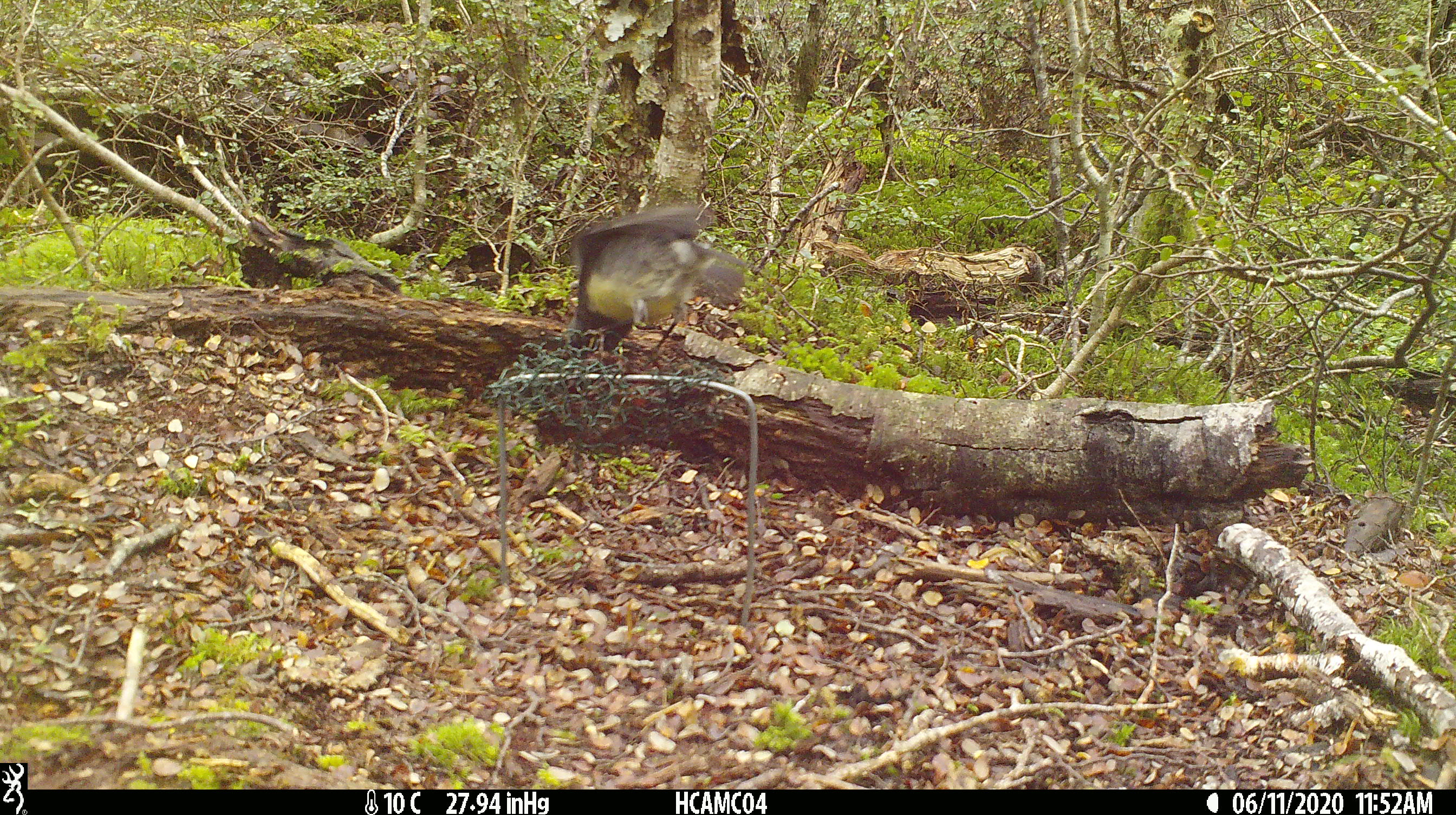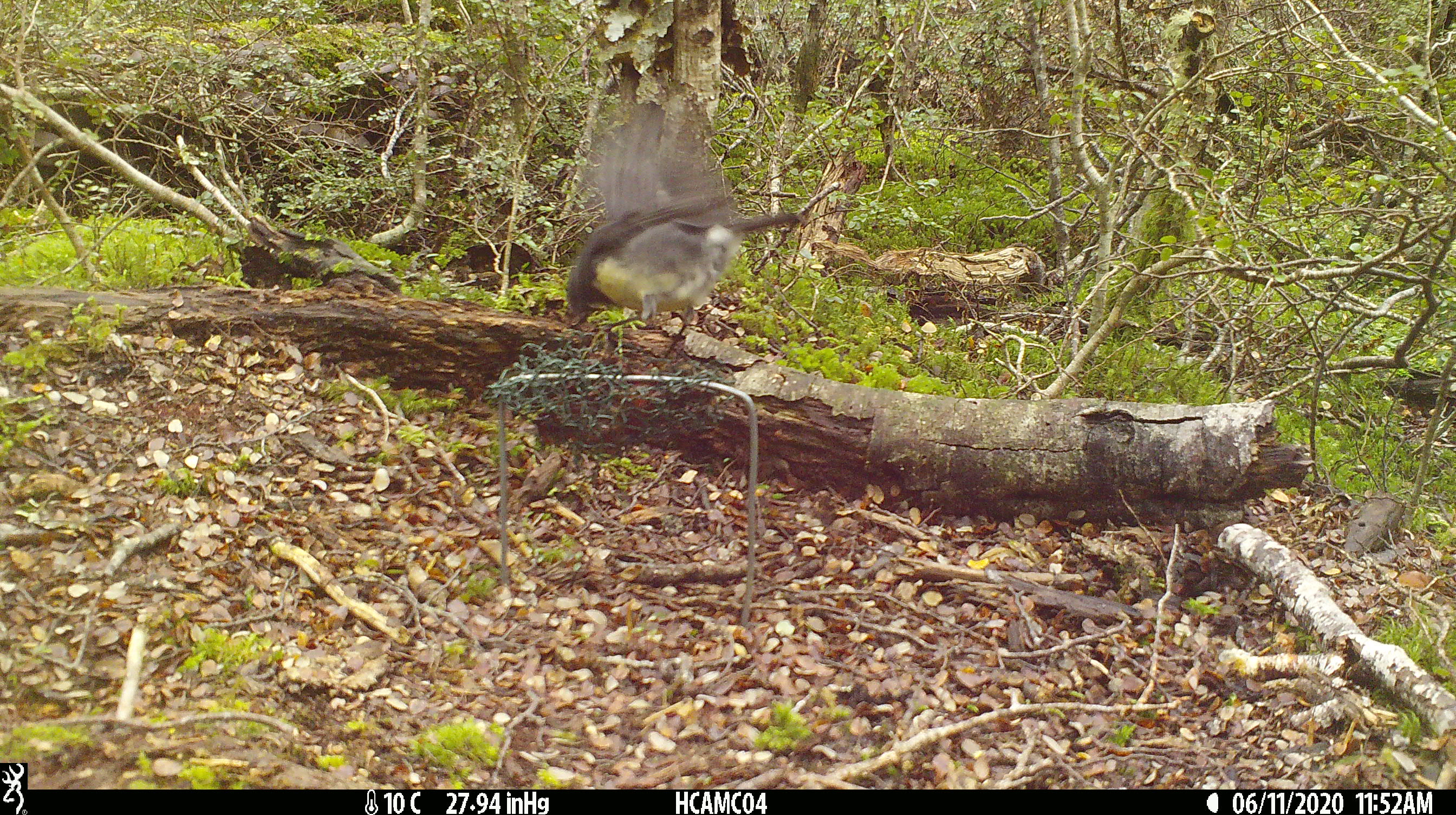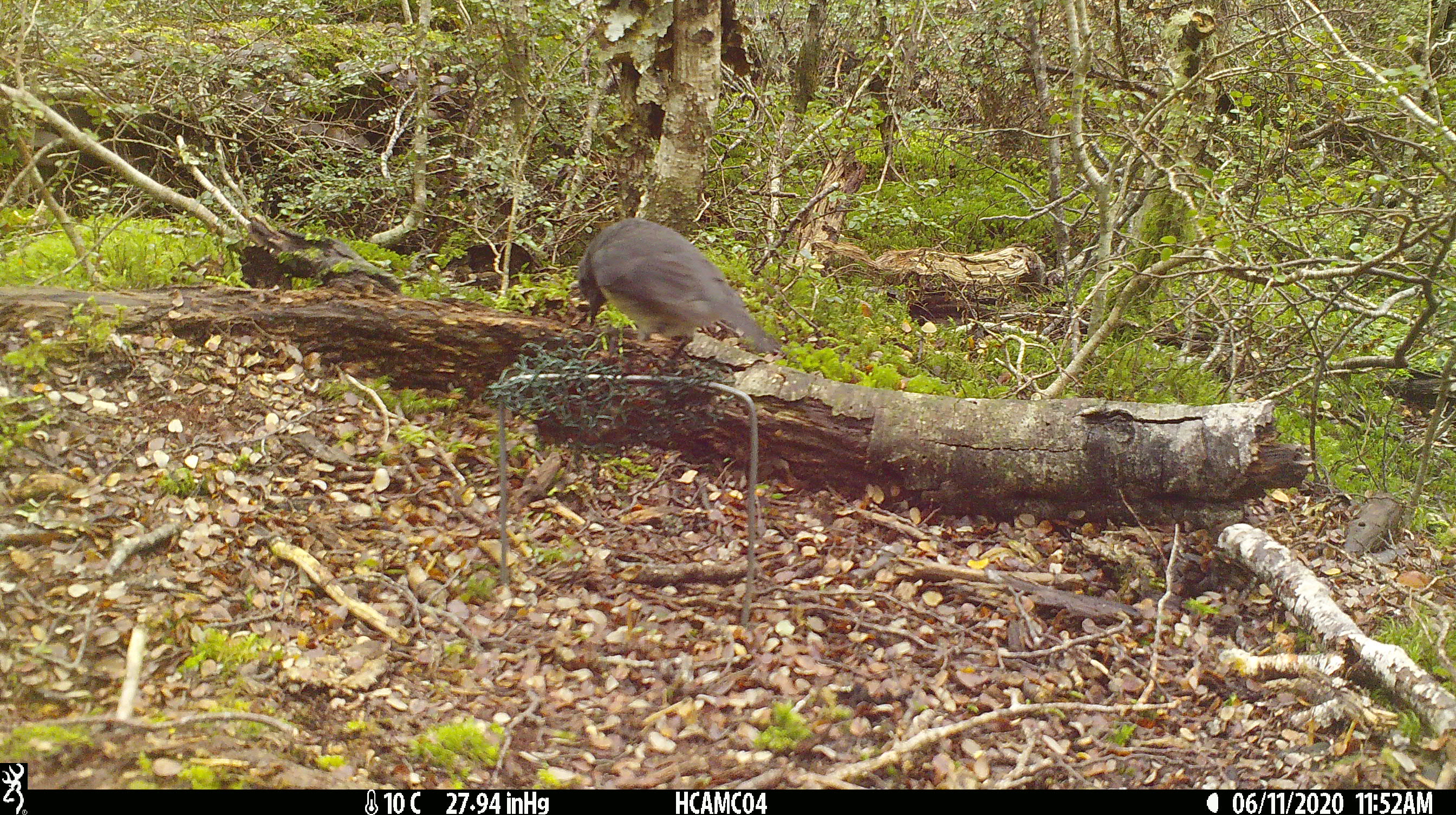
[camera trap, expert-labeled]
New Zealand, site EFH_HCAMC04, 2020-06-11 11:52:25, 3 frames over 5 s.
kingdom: Animalia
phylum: Chordata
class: Aves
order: Passeriformes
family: Petroicidae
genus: Petroica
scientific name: Petroica australis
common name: new zealand robin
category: robin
Robin (new zealand robin) (Petroica australis).